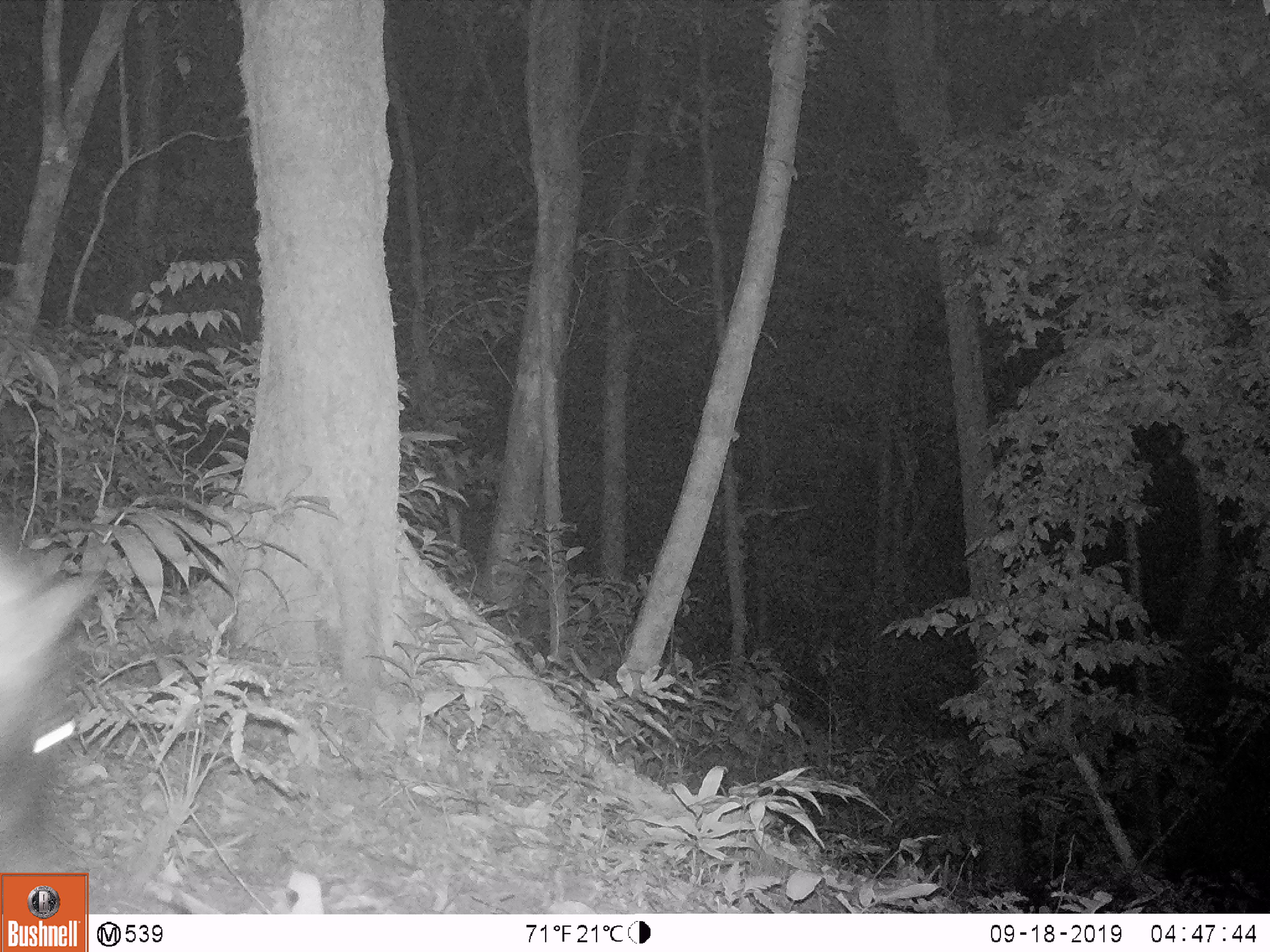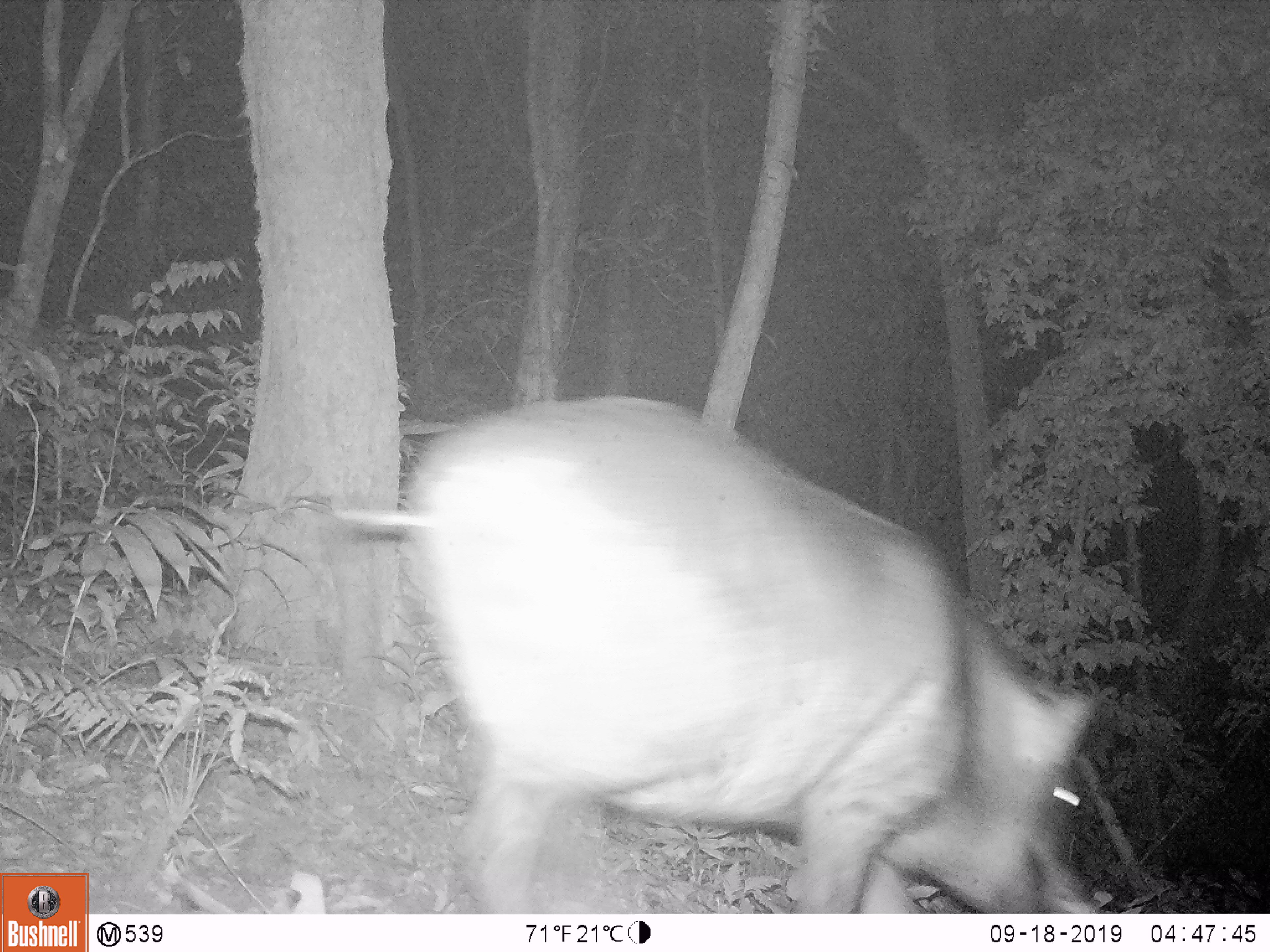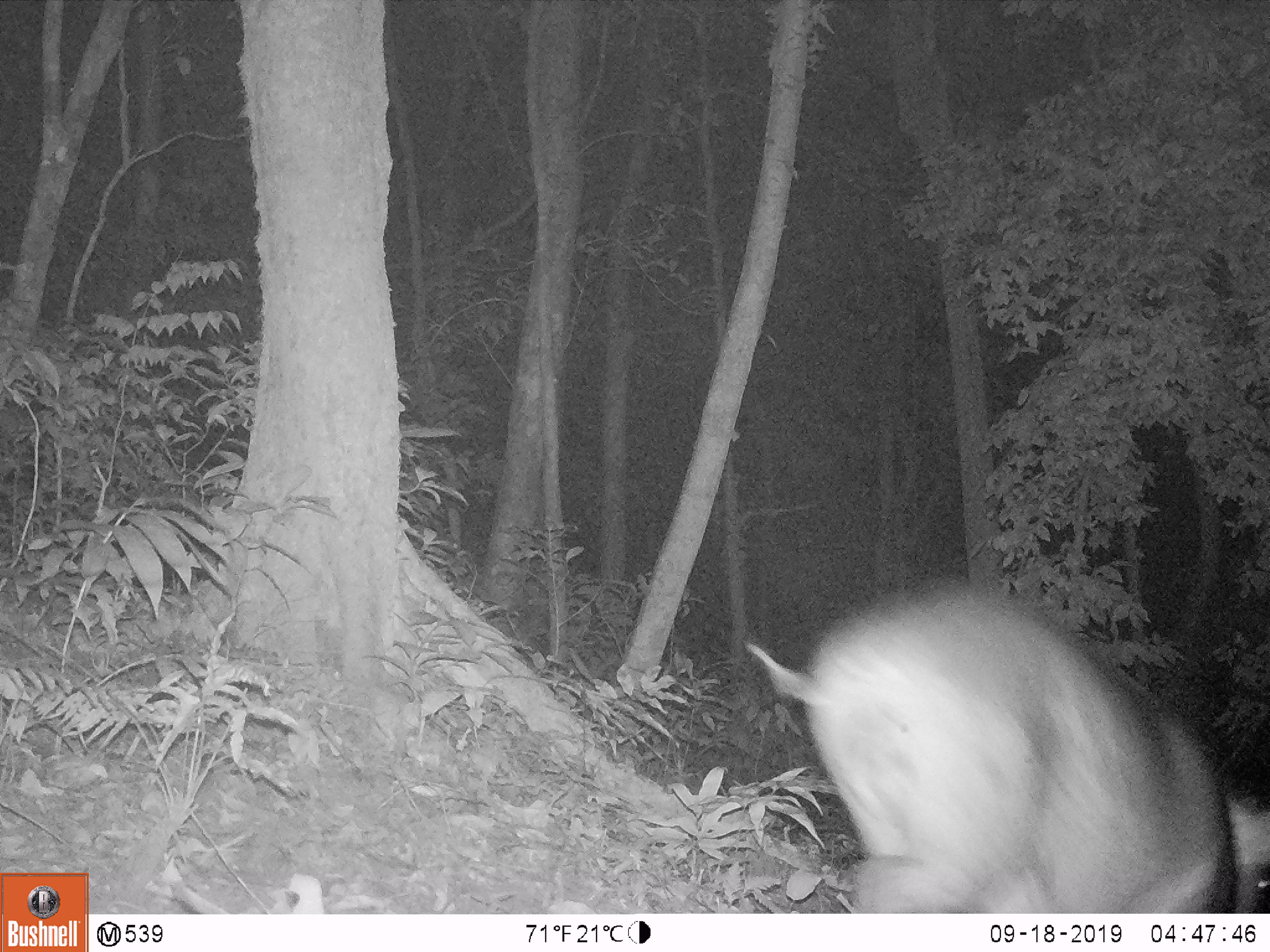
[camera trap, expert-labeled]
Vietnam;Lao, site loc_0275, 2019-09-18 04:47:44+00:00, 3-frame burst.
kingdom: Animalia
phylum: Chordata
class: Mammalia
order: Artiodactyla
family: Suidae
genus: Sus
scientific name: Sus scrofa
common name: eurasian wild pig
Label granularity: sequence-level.